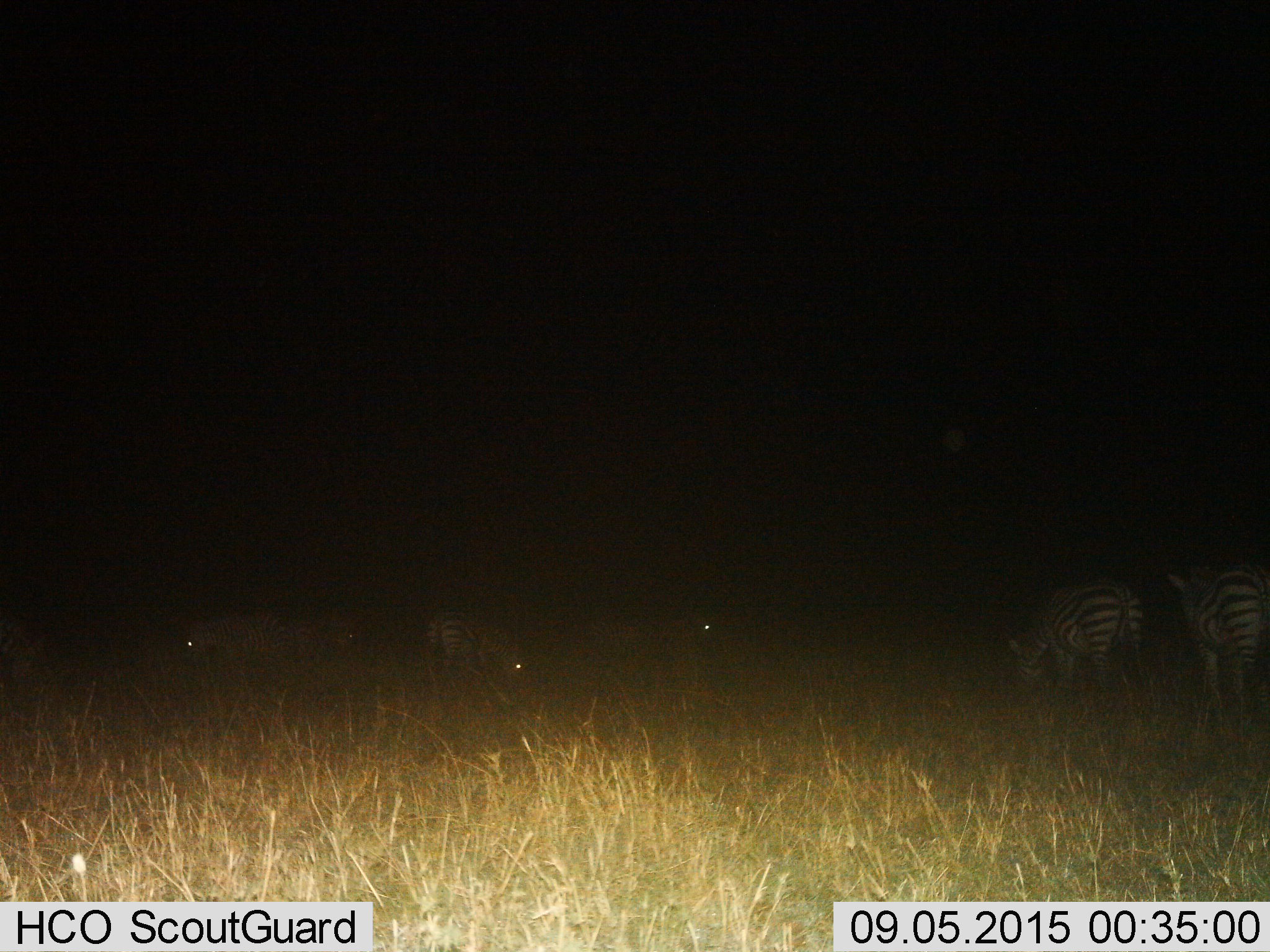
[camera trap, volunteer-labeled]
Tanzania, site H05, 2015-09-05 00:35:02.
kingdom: Animalia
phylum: Chordata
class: Mammalia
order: Perissodactyla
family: Equidae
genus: Equus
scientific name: Equus quagga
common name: plains zebra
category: zebra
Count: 6.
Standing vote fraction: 60%.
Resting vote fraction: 0%.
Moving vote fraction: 10%.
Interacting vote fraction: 0%.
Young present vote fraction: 0%.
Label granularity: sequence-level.